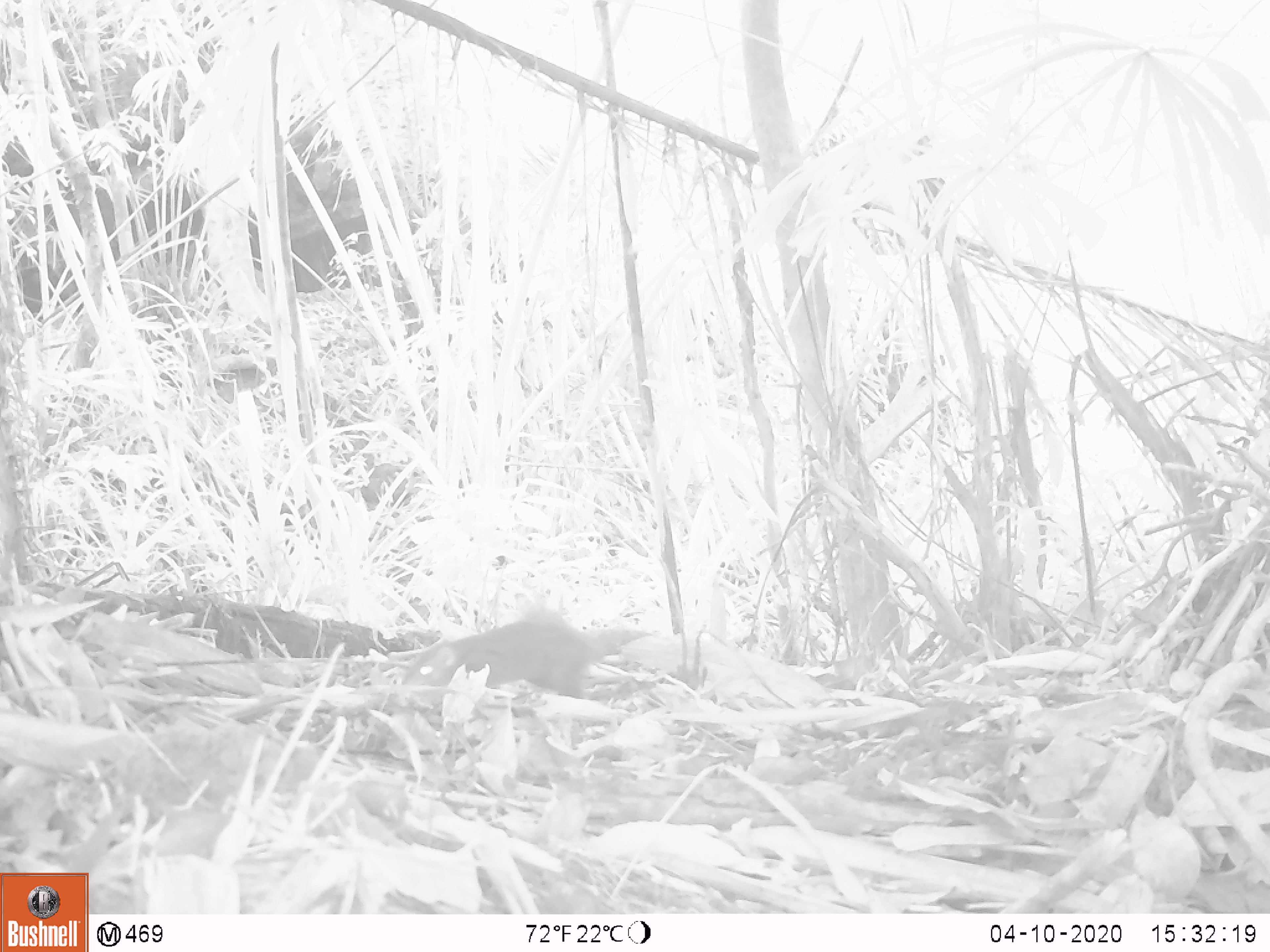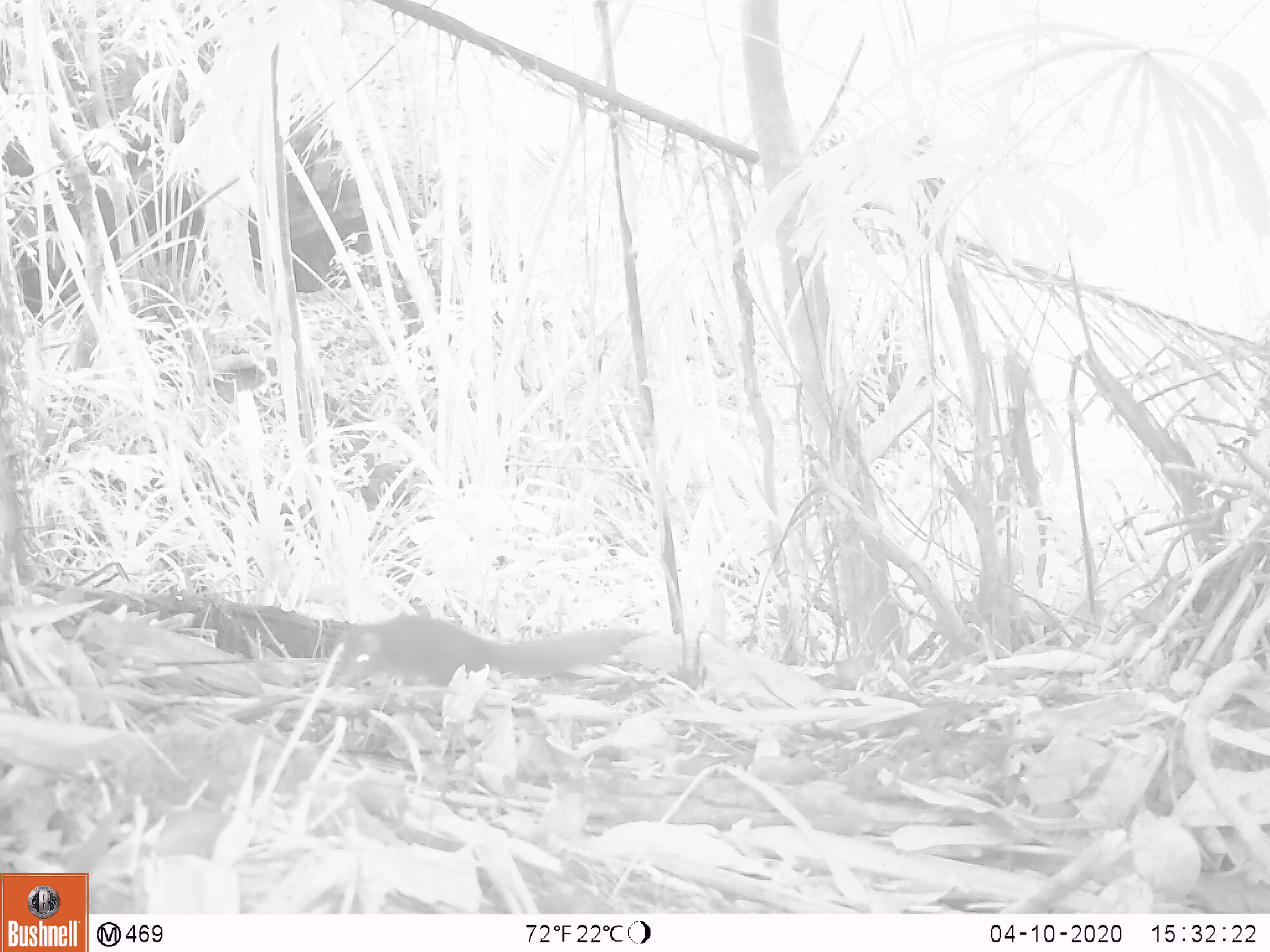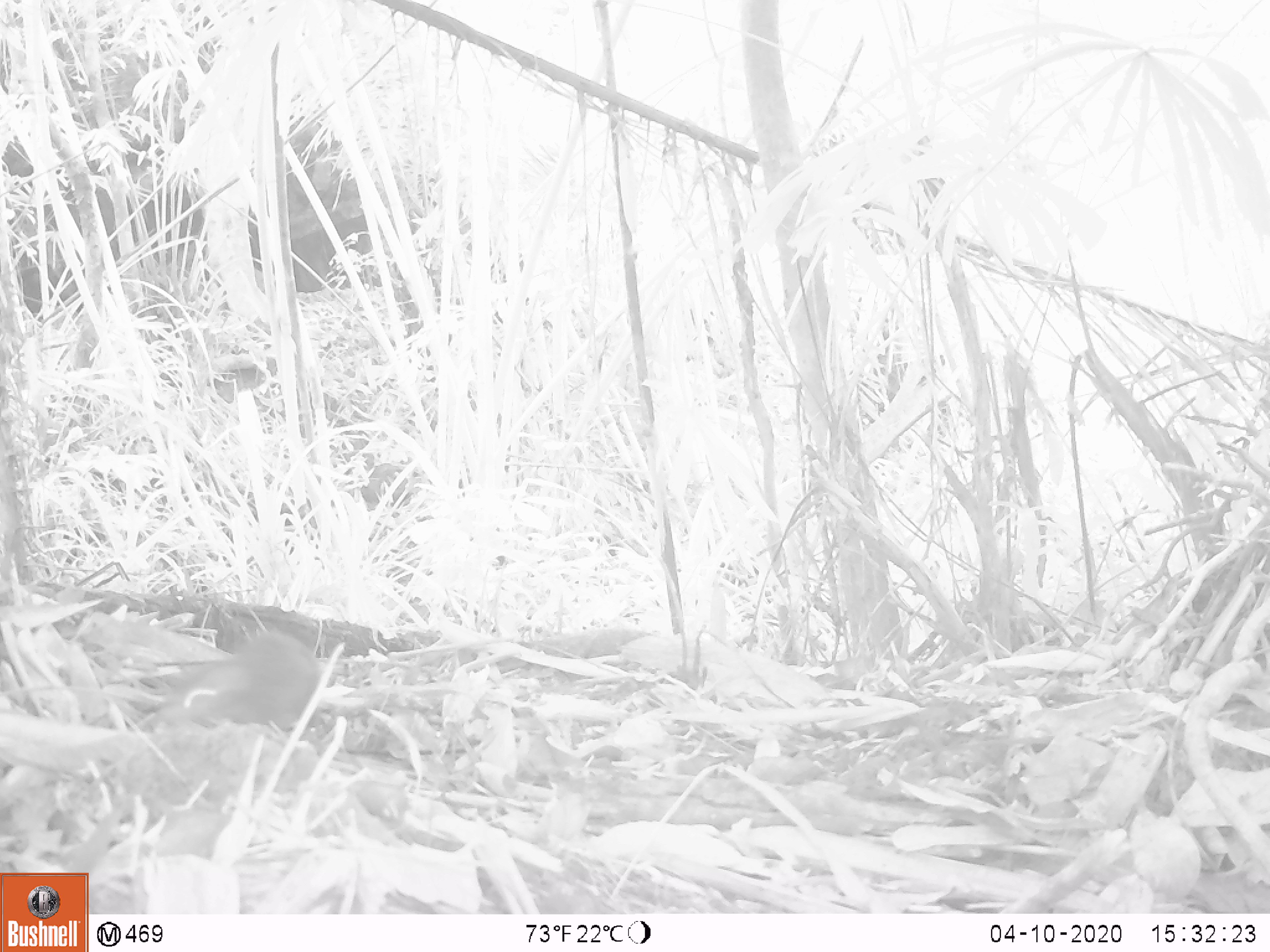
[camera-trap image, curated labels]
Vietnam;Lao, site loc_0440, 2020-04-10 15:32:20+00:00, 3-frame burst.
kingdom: Animalia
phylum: Chordata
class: Mammalia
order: Scandentia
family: Tupaiidae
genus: Tupaia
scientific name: Tupaia belangeri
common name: northern treeshrew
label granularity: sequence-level